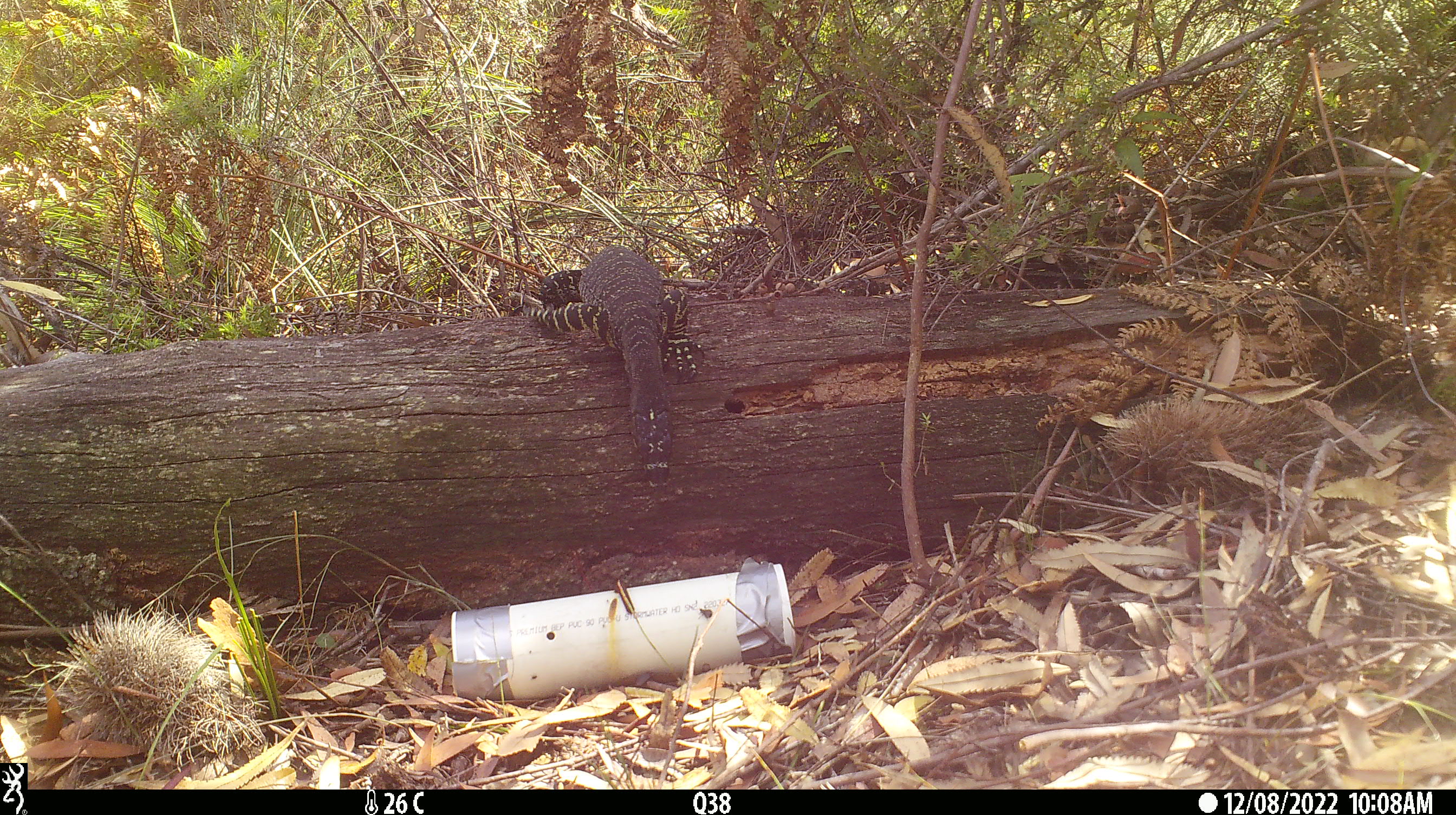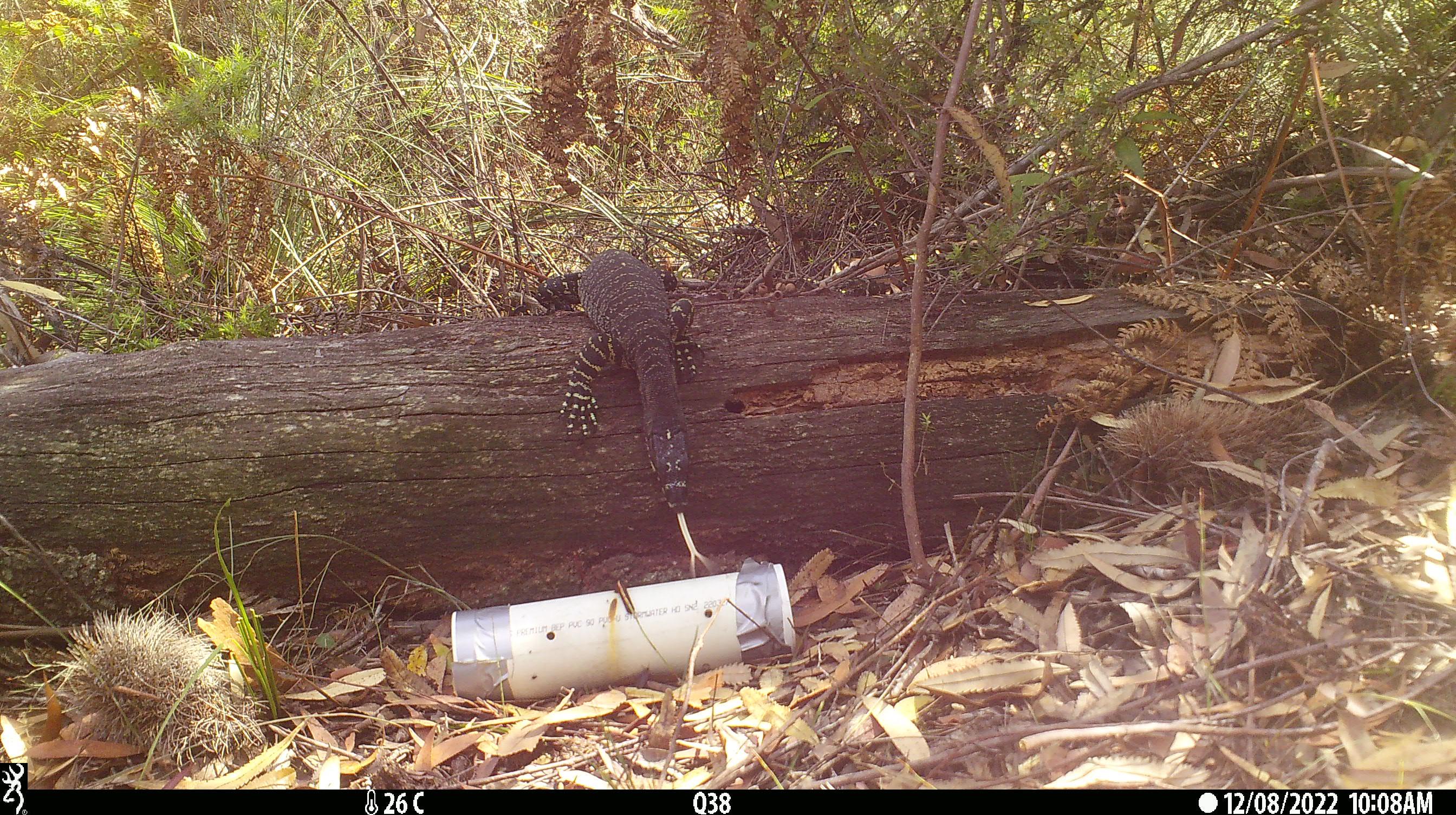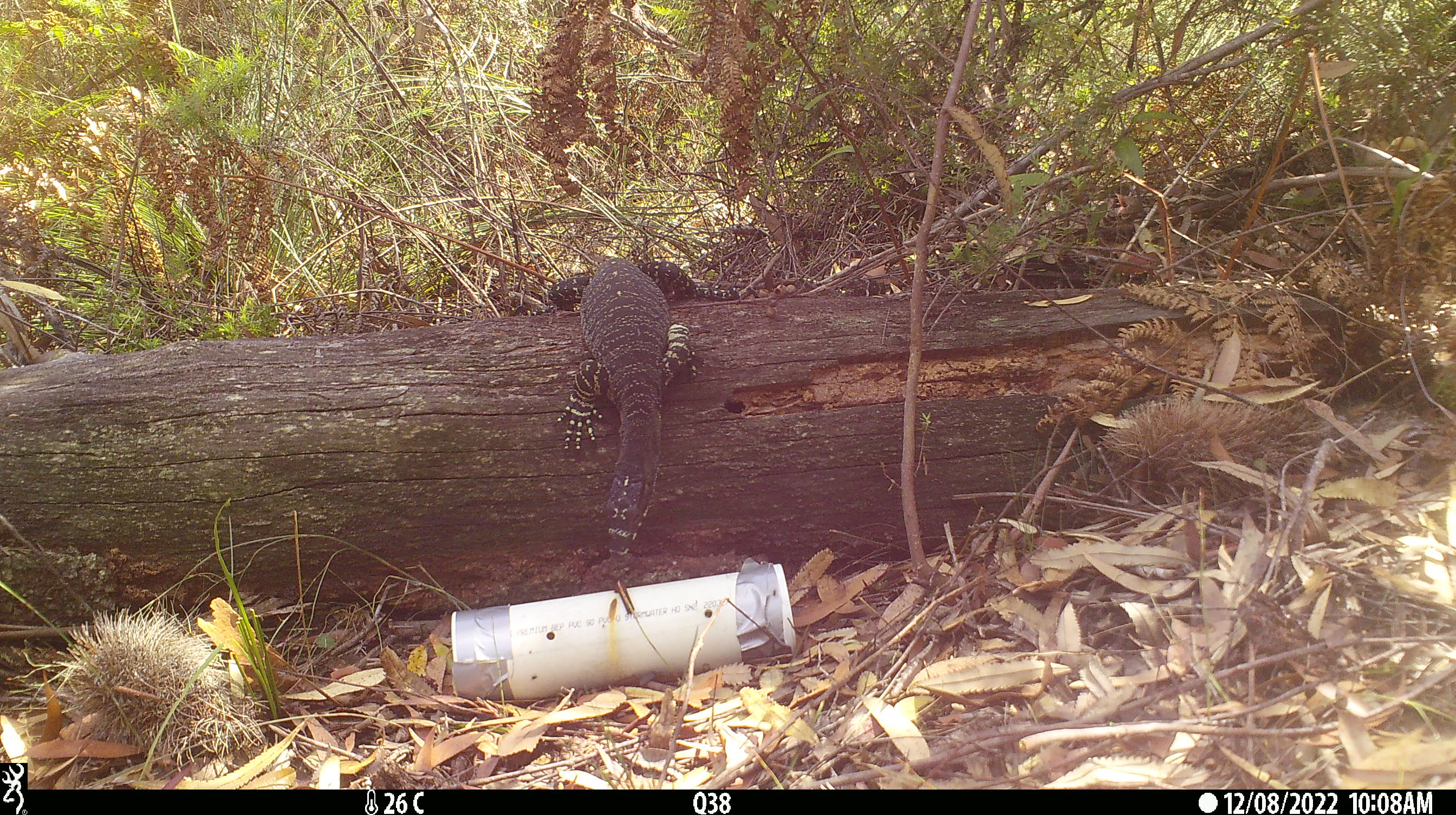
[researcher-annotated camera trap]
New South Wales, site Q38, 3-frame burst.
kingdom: Animalia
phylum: Chordata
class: Reptilia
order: Squamata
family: Varanidae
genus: Varanus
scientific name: Varanus varius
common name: lace monitor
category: goanna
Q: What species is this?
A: Goanna (lace monitor) (Varanus varius).